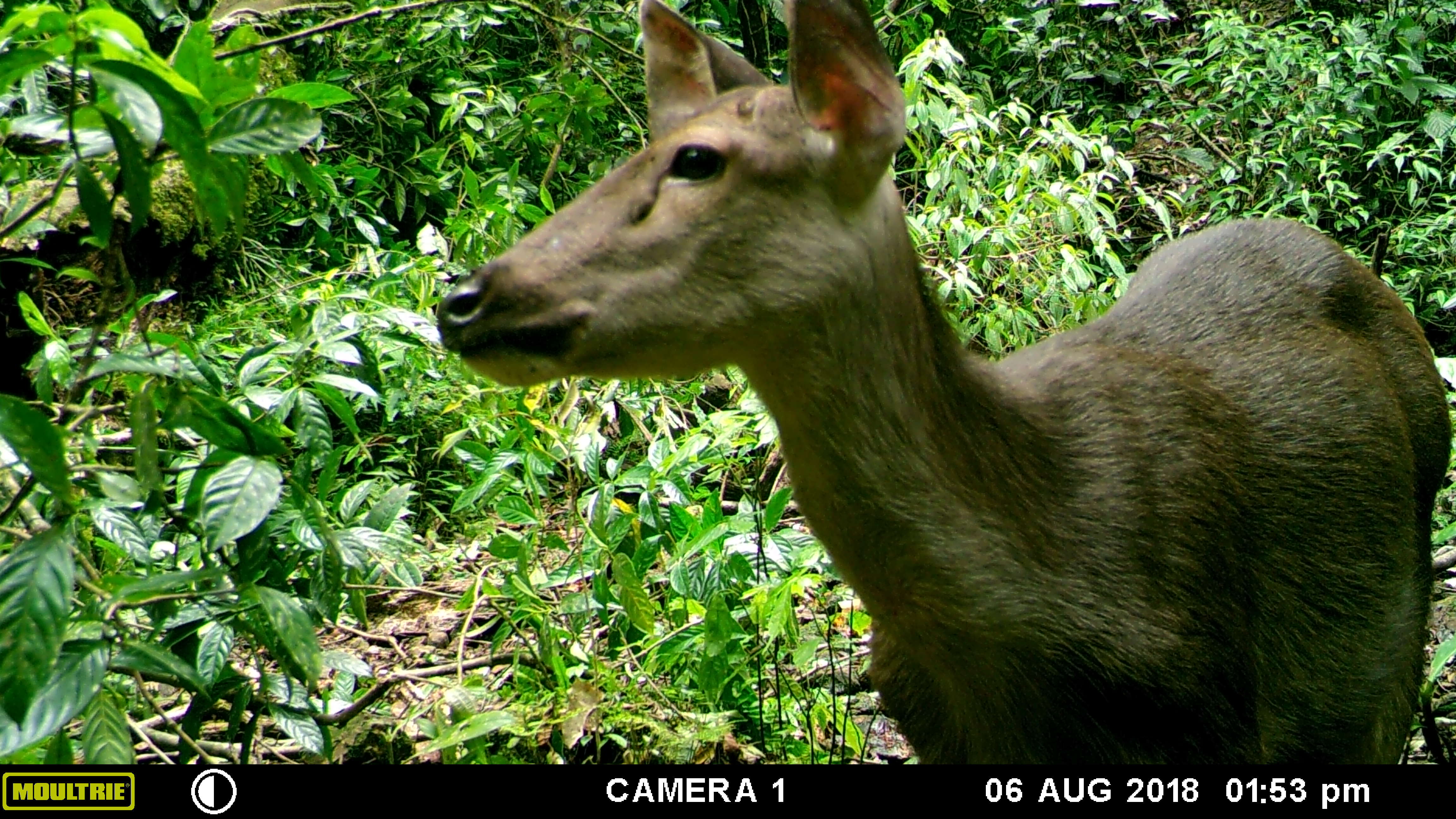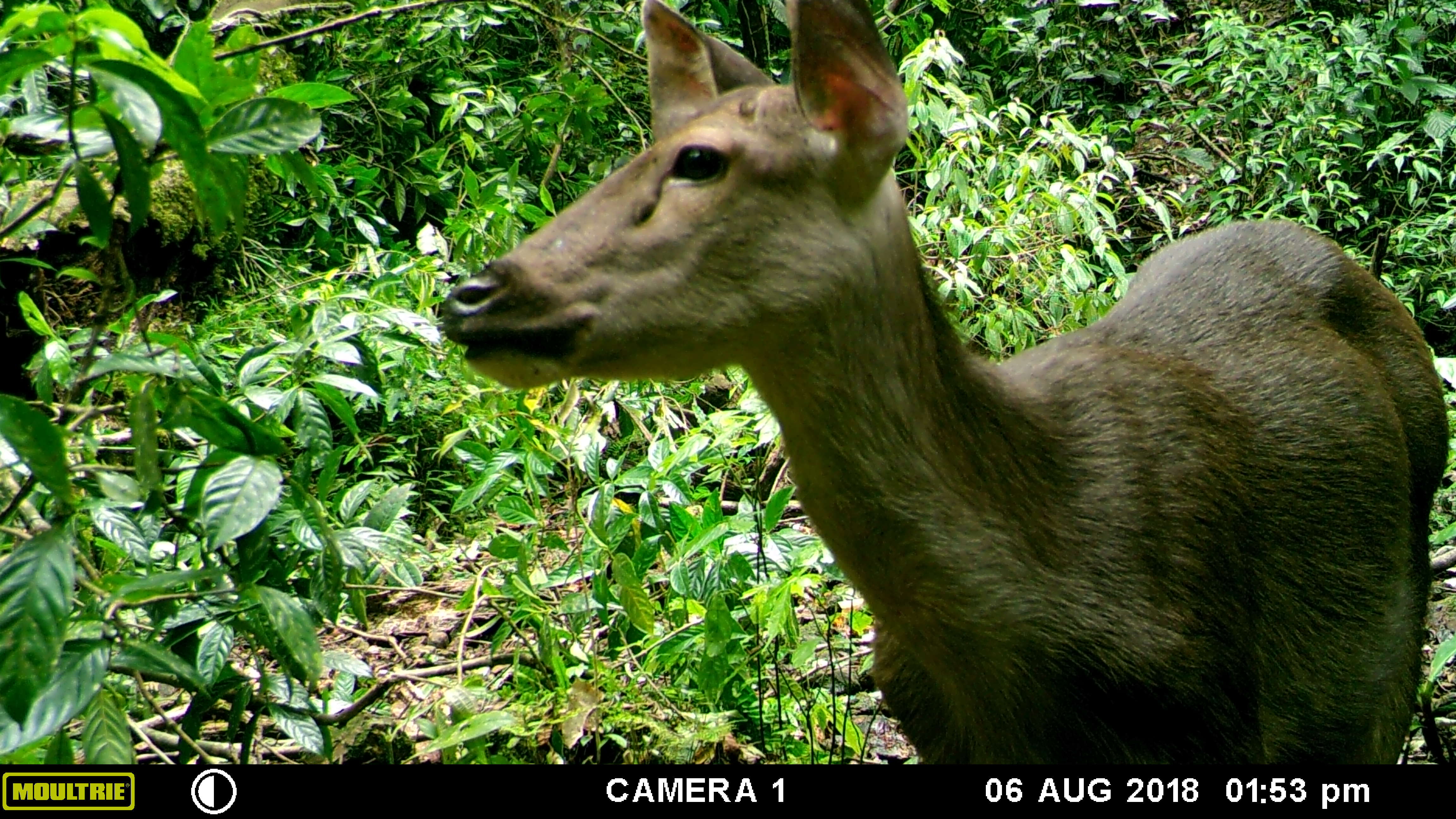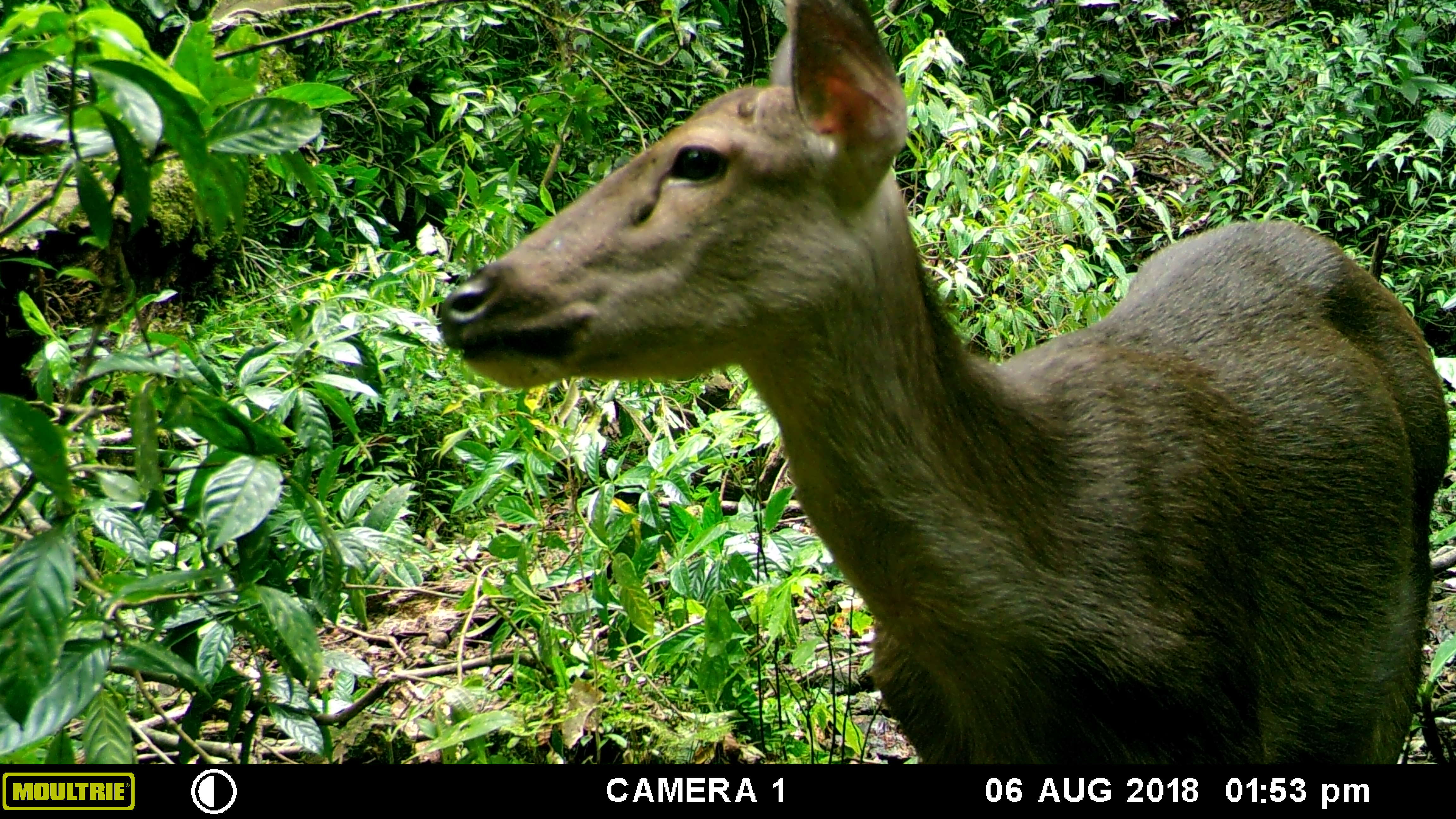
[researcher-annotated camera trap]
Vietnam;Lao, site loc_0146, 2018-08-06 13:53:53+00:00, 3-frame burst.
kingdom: Animalia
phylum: Chordata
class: Mammalia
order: Artiodactyla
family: Cervidae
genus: Rusa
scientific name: Rusa unicolor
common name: sambar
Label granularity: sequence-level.